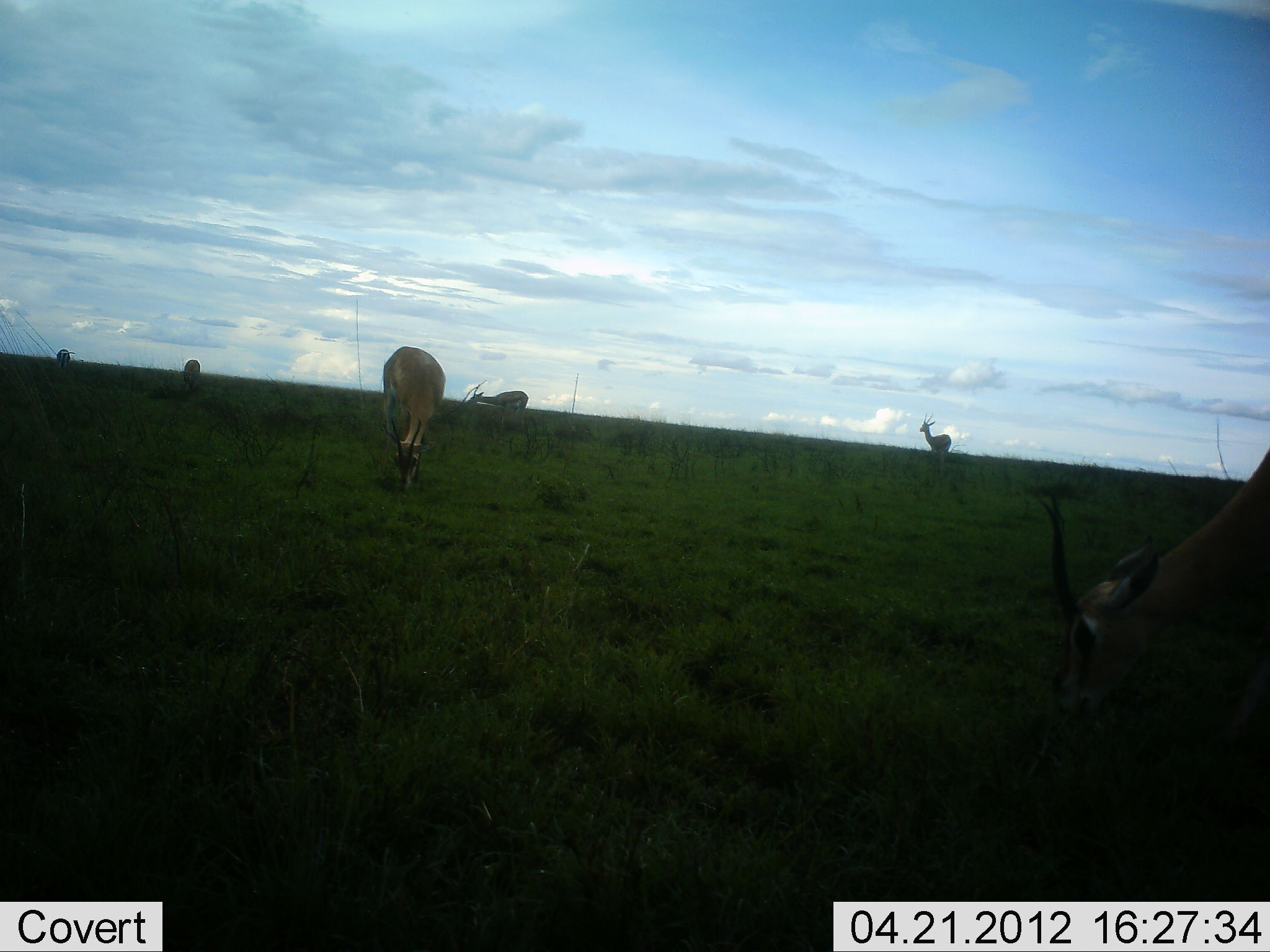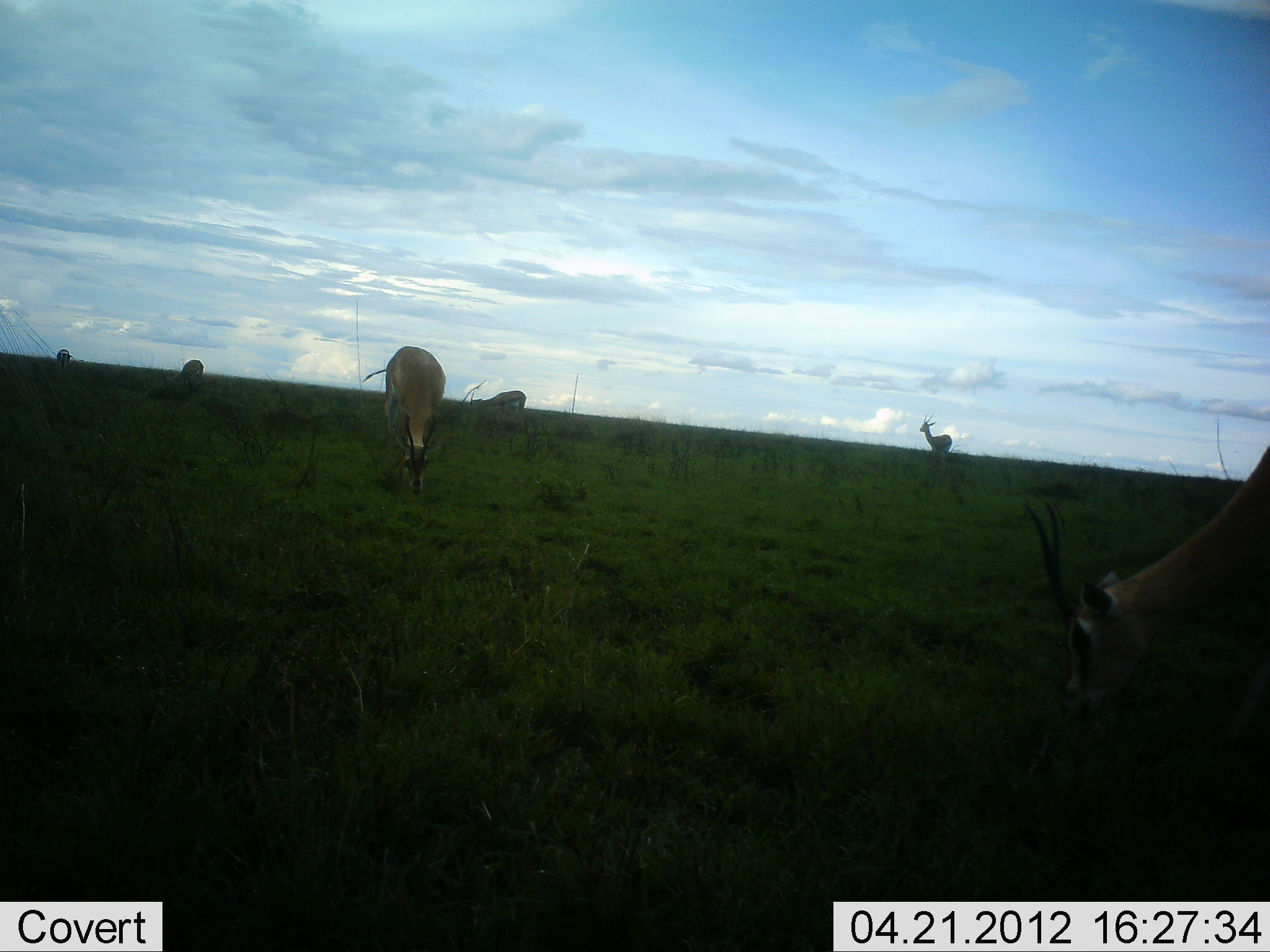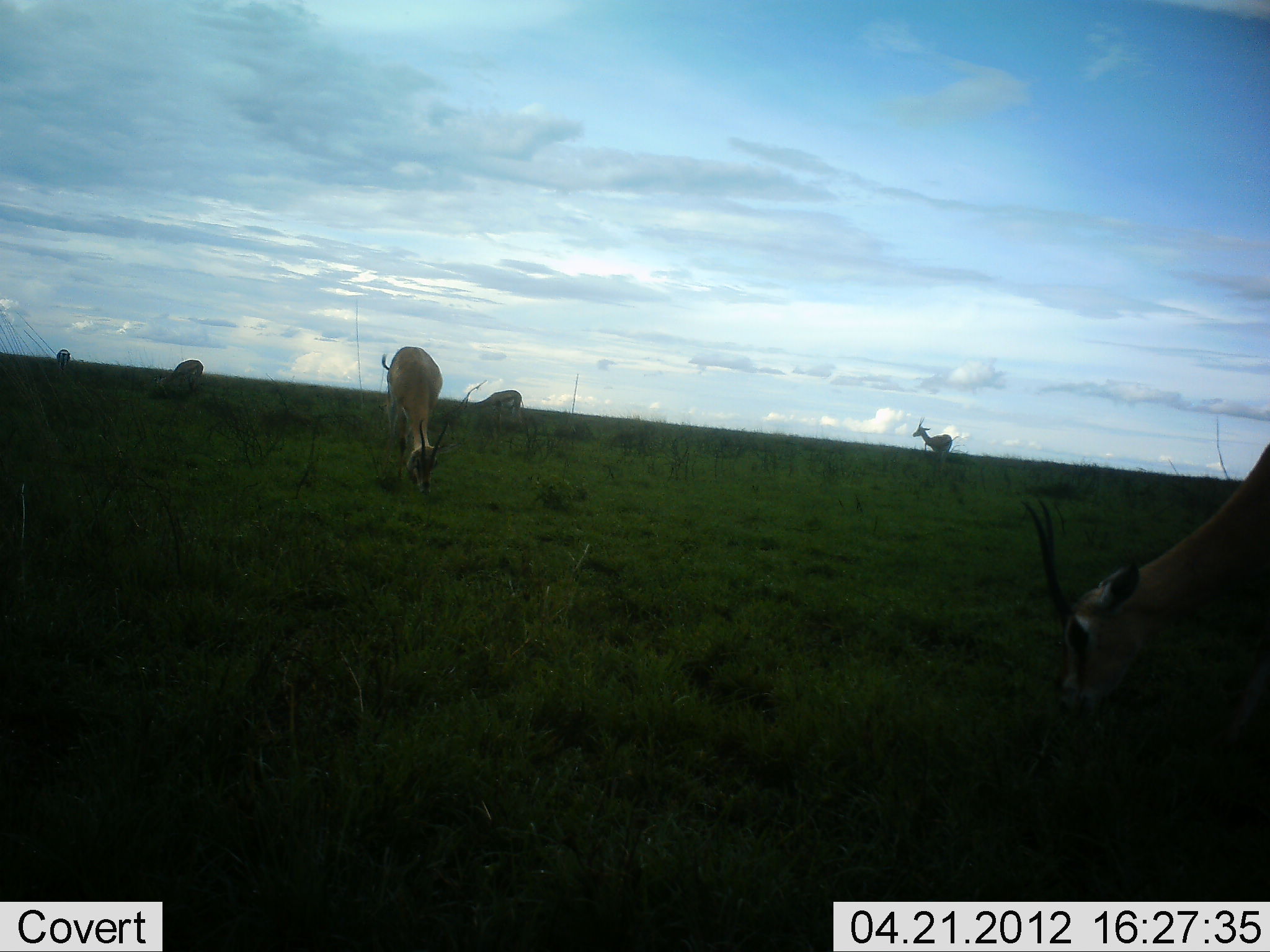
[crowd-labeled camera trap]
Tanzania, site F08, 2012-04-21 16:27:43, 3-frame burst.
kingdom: Animalia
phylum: Chordata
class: Mammalia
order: Artiodactyla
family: Bovidae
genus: Nanger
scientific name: Nanger granti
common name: grant's gazelle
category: gazellegrants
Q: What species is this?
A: Gazellegrants (grant's gazelle) (Nanger granti).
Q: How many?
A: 6.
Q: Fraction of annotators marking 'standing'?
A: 68%.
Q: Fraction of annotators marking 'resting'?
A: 0%.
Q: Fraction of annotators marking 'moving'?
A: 0%.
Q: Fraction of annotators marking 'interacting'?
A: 0%.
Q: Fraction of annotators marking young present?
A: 0%.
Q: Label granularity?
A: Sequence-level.